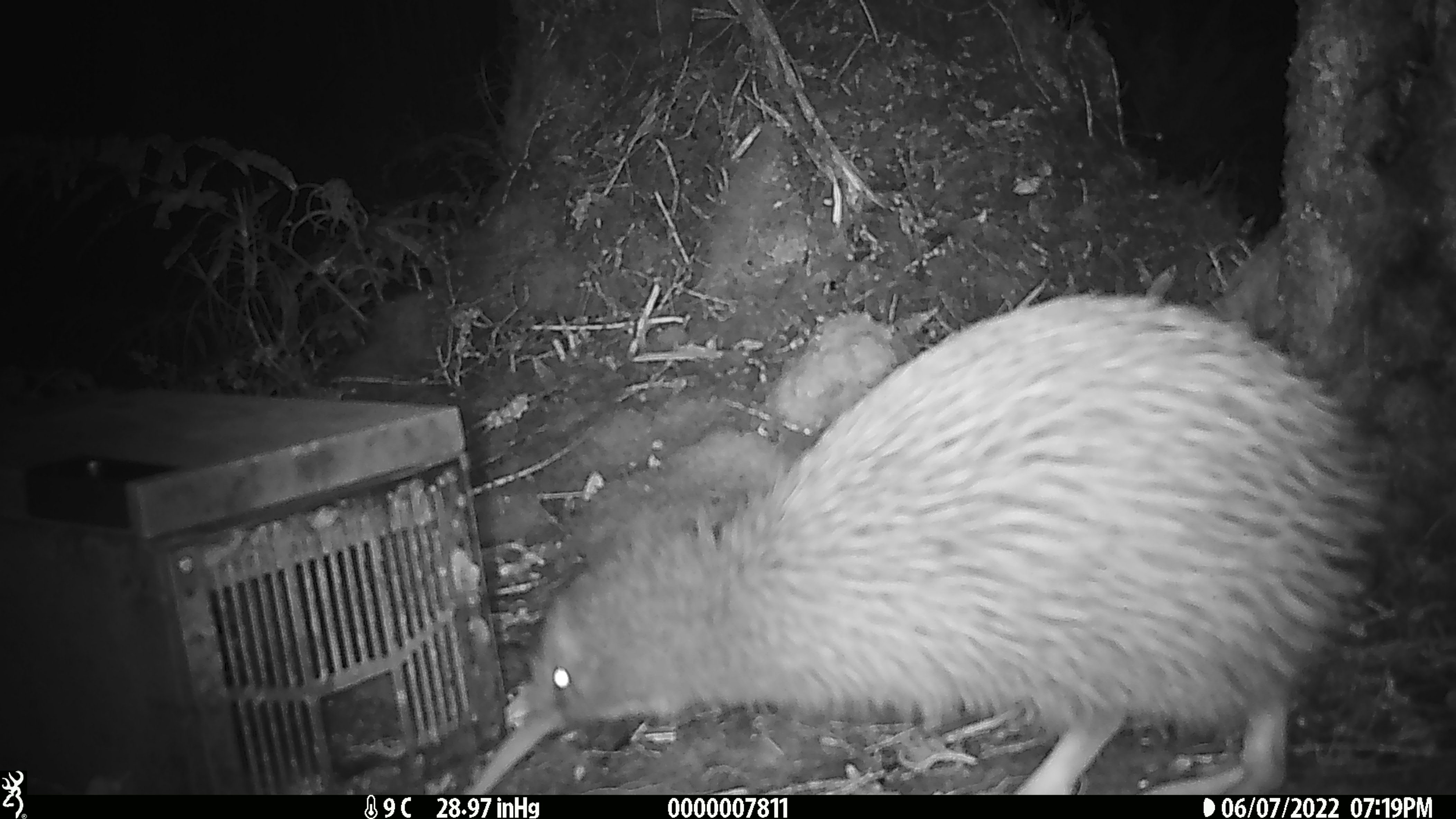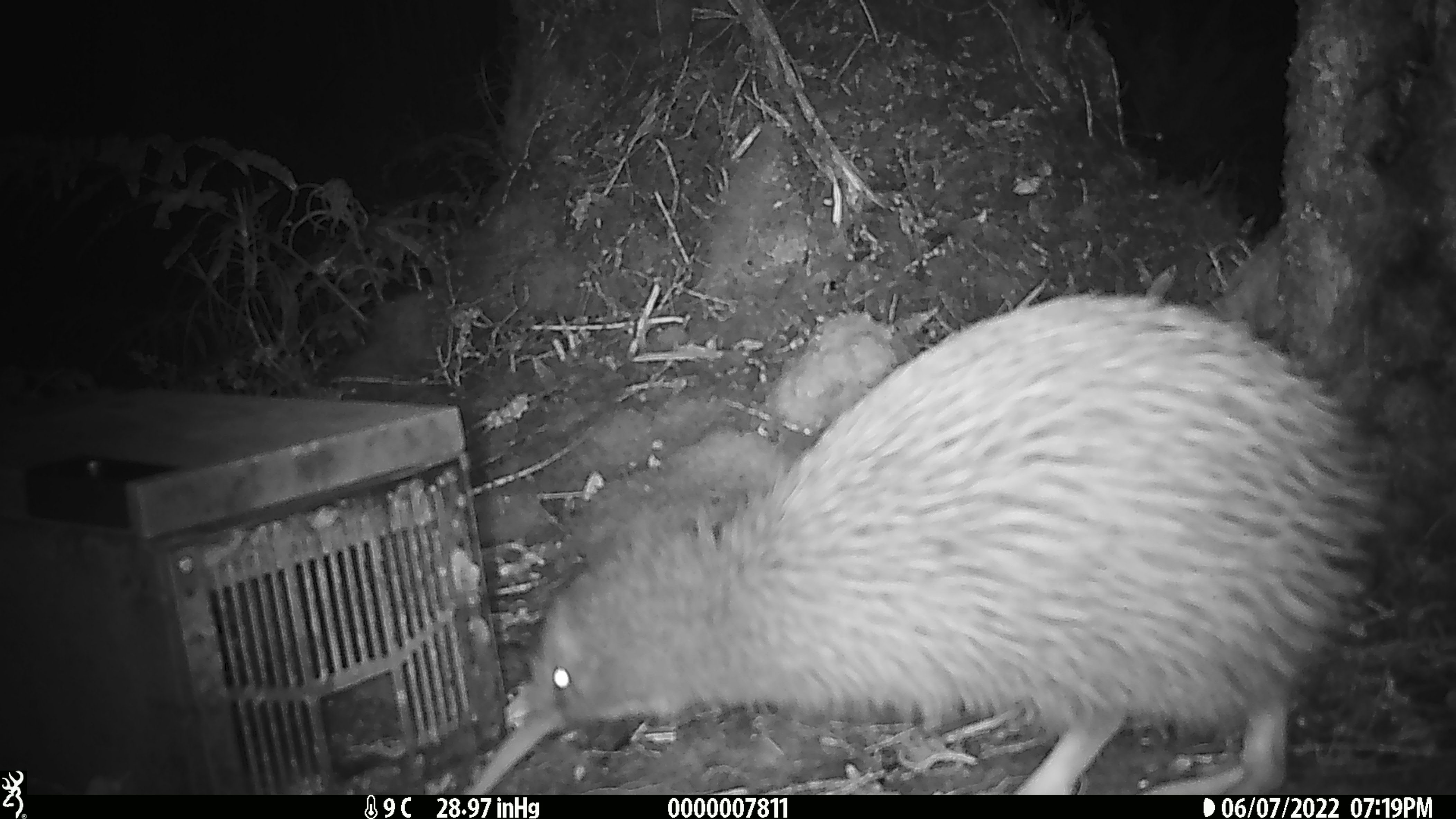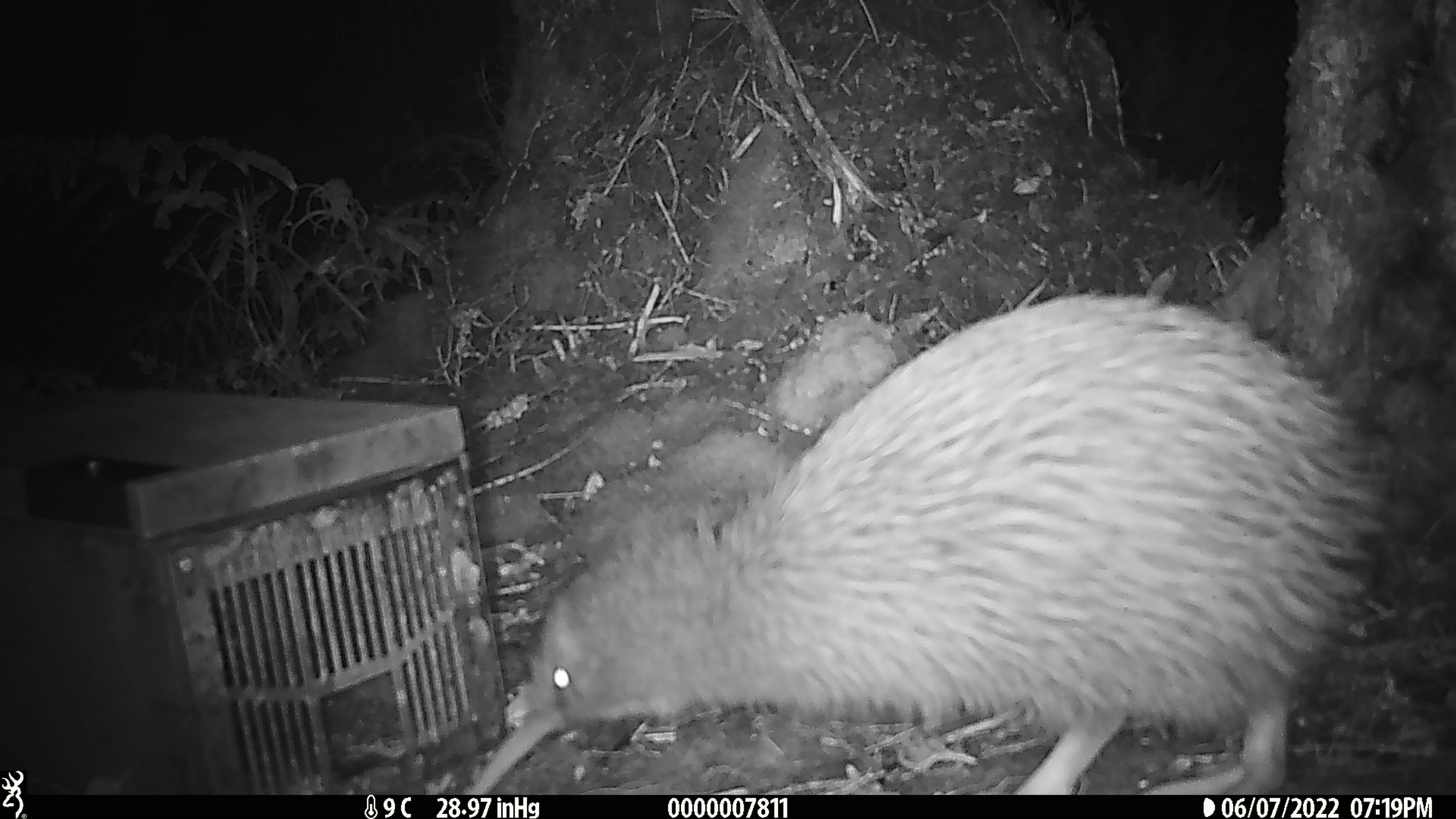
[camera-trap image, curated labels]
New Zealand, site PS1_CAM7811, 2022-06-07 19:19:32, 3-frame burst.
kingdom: Animalia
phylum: Chordata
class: Aves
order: Apterygiformes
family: Apterygidae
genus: Apteryx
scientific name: Apteryx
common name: kiwi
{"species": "kiwi (Apteryx)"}